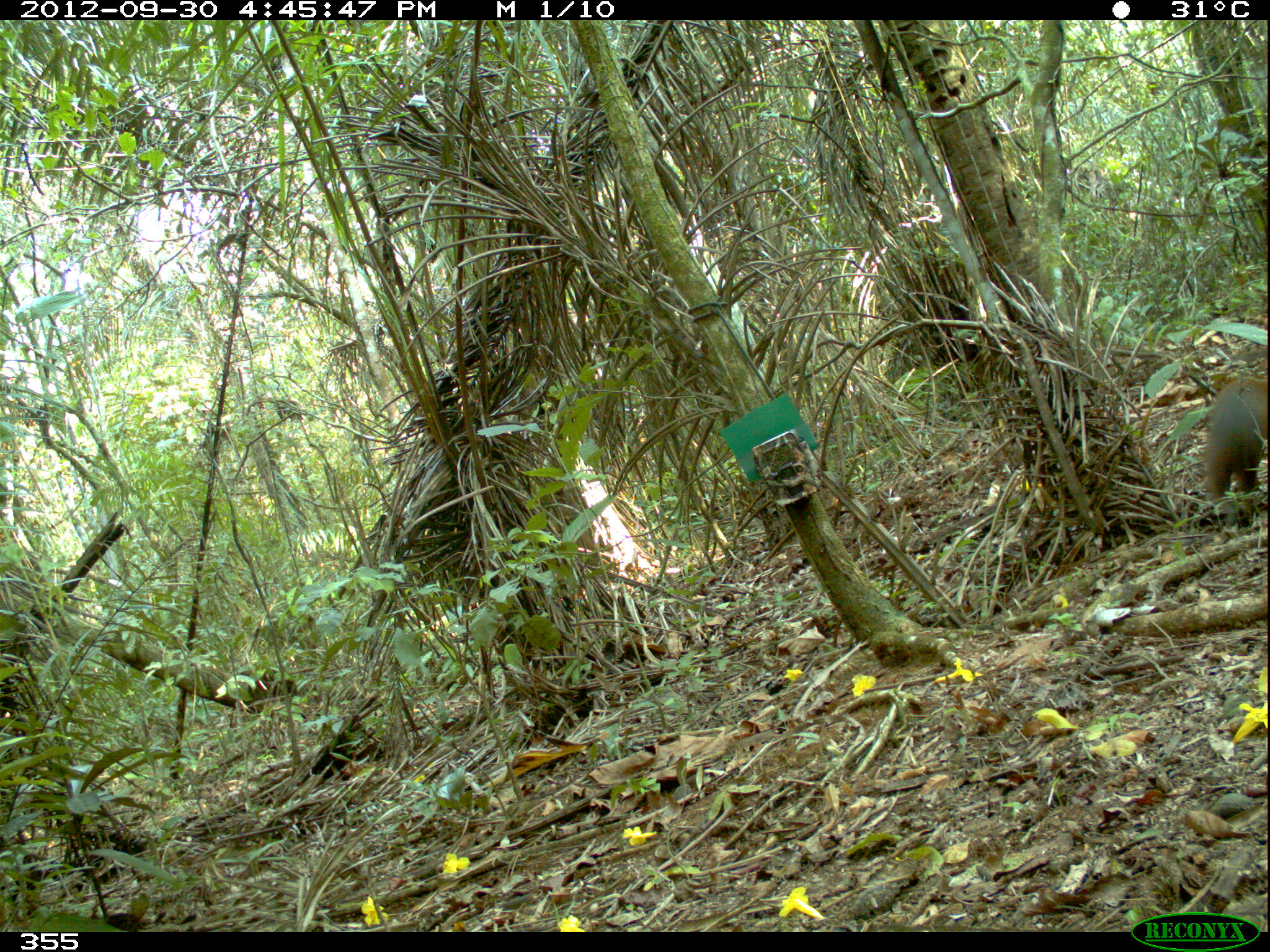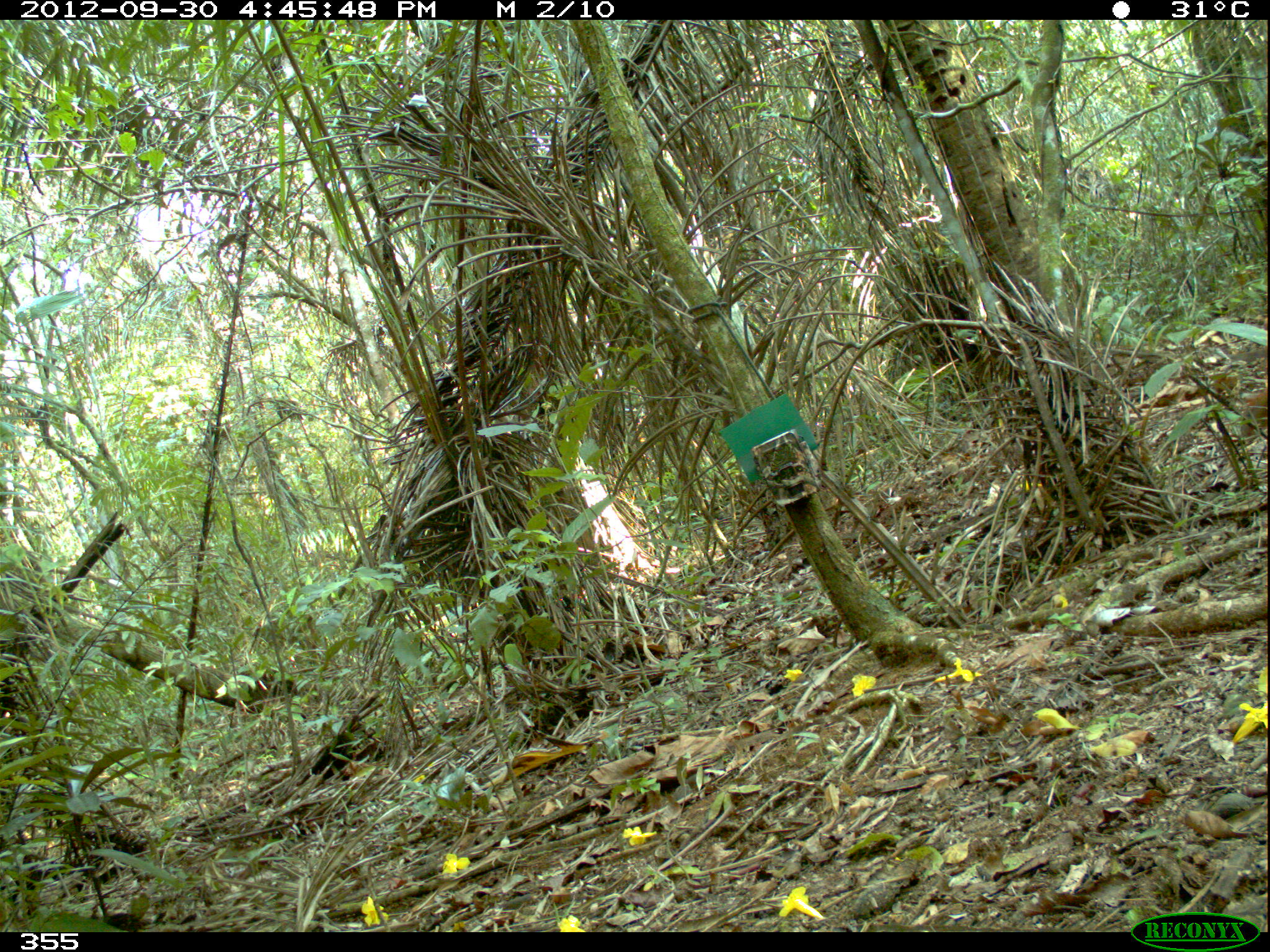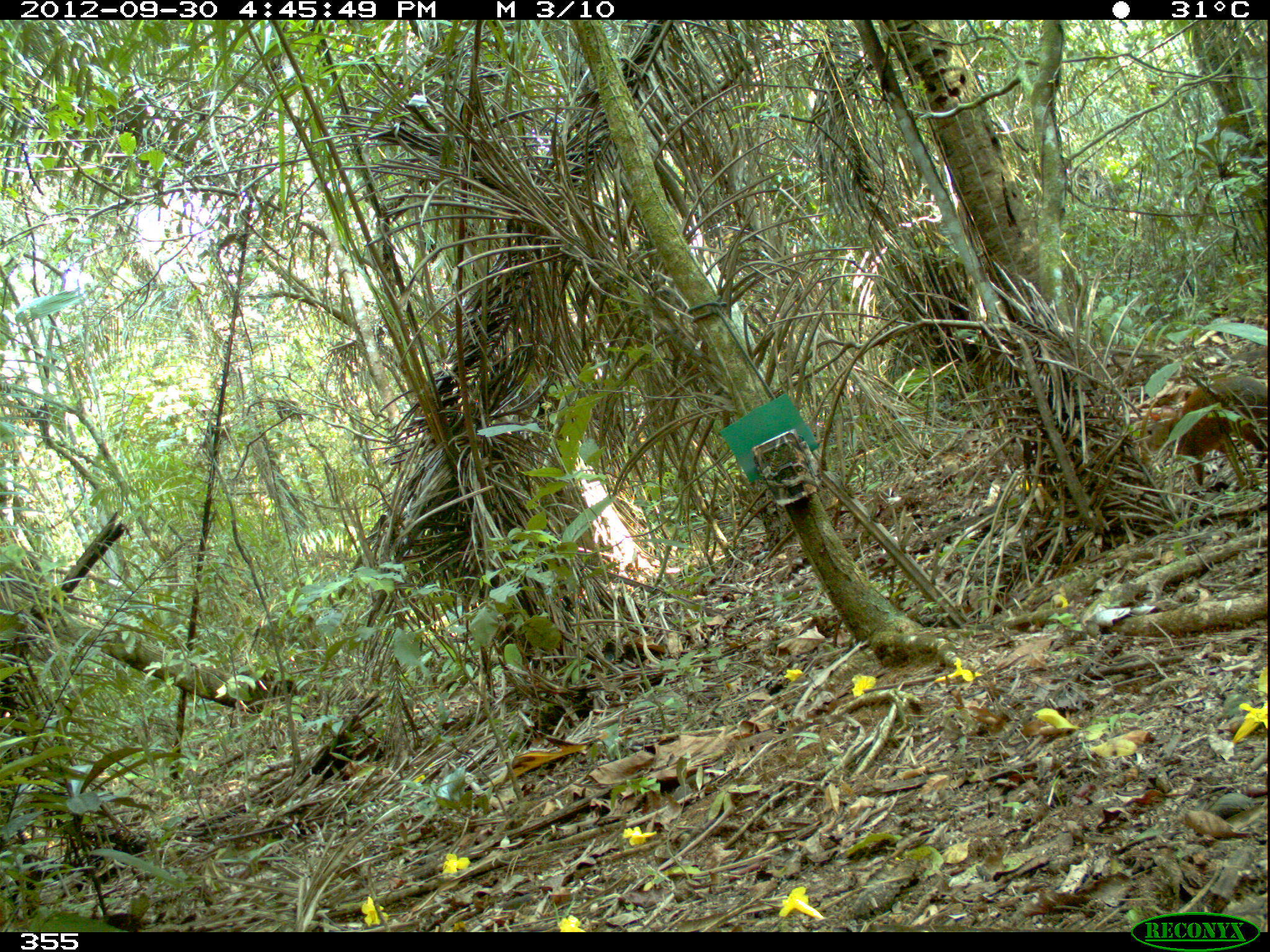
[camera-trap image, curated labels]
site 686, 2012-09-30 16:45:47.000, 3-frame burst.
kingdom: Animalia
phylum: Chordata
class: Mammalia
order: Rodentia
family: Dasyproctidae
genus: Dasyprocta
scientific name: Dasyprocta punctata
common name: central american agouti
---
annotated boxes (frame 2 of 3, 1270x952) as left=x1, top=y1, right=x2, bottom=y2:
dasyprocta punctata: left=1239, top=387, right=1270, bottom=438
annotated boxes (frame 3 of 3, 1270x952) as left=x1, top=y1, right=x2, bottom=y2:
dasyprocta punctata: left=1140, top=375, right=1270, bottom=483